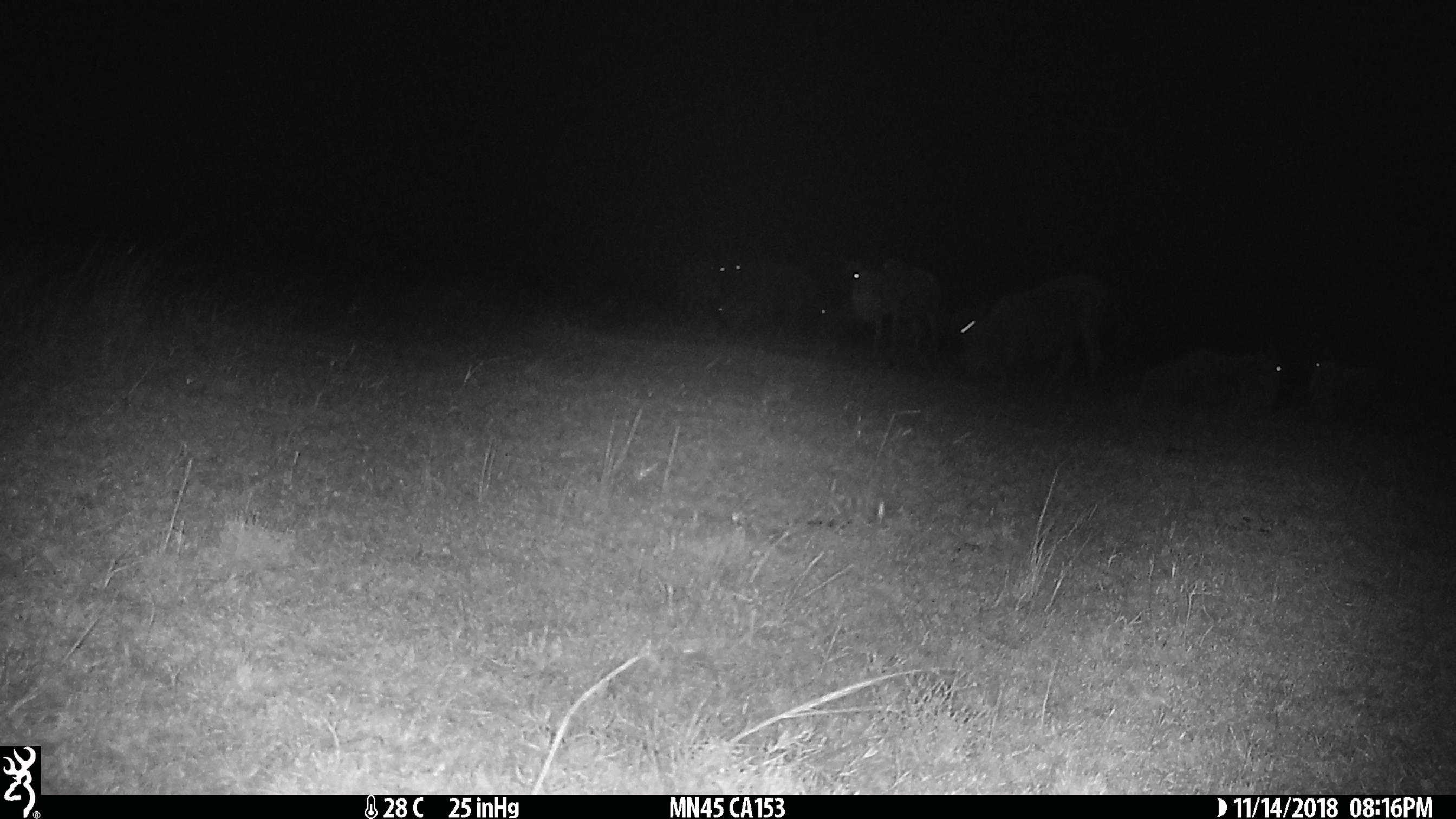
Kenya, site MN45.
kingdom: Animalia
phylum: Chordata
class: Mammalia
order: Artiodactyla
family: Bovidae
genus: Connochaetes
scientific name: Connochaetes taurinus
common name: blue wildebeest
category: wildebeest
Wildebeest (blue wildebeest) (Connochaetes taurinus).